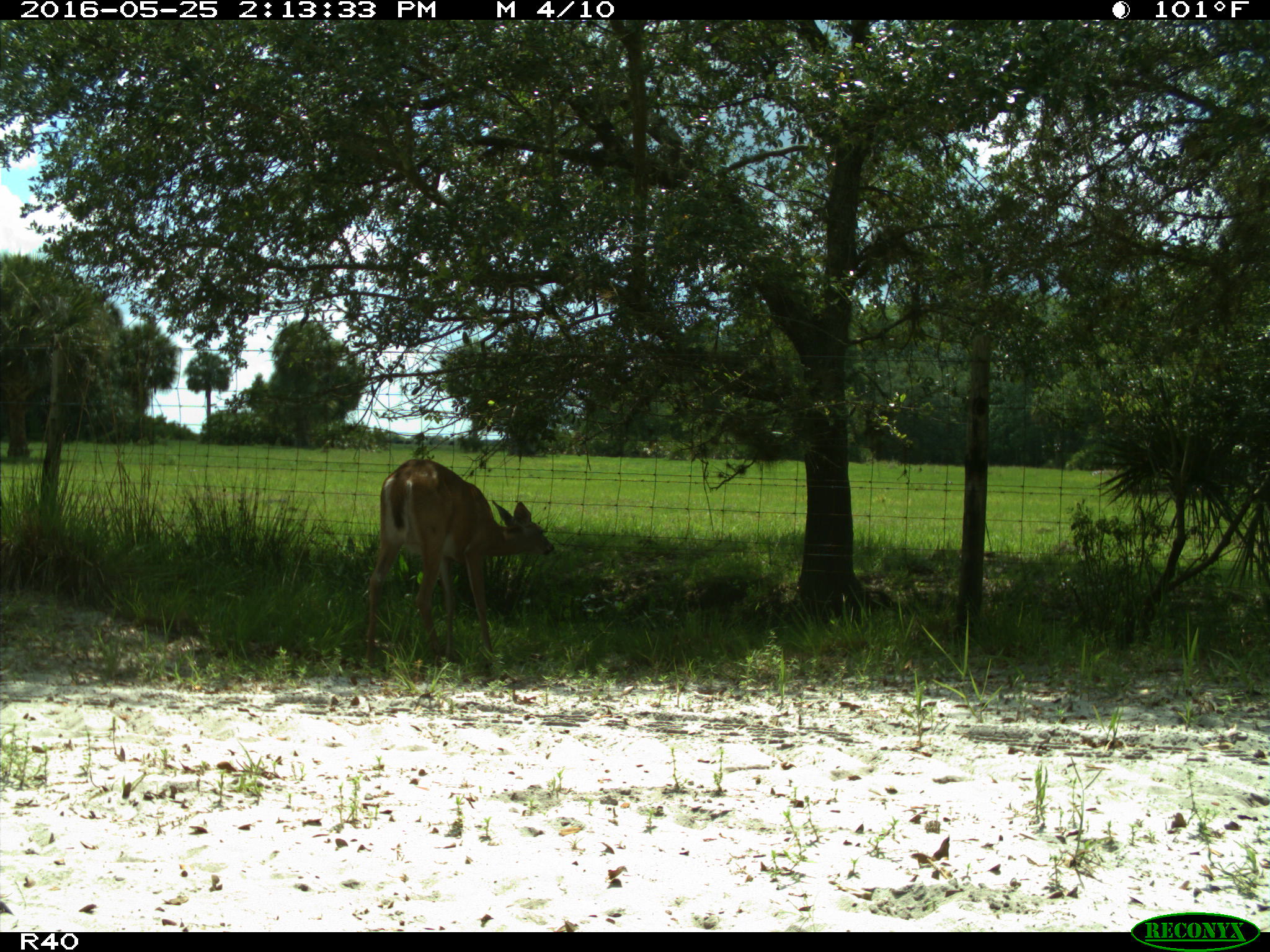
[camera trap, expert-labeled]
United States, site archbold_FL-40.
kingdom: Animalia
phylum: Chordata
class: Mammalia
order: Artiodactyla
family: Cervidae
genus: Odocoileus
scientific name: Odocoileus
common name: deer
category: unidentified deer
Unidentified deer (deer) (Odocoileus).